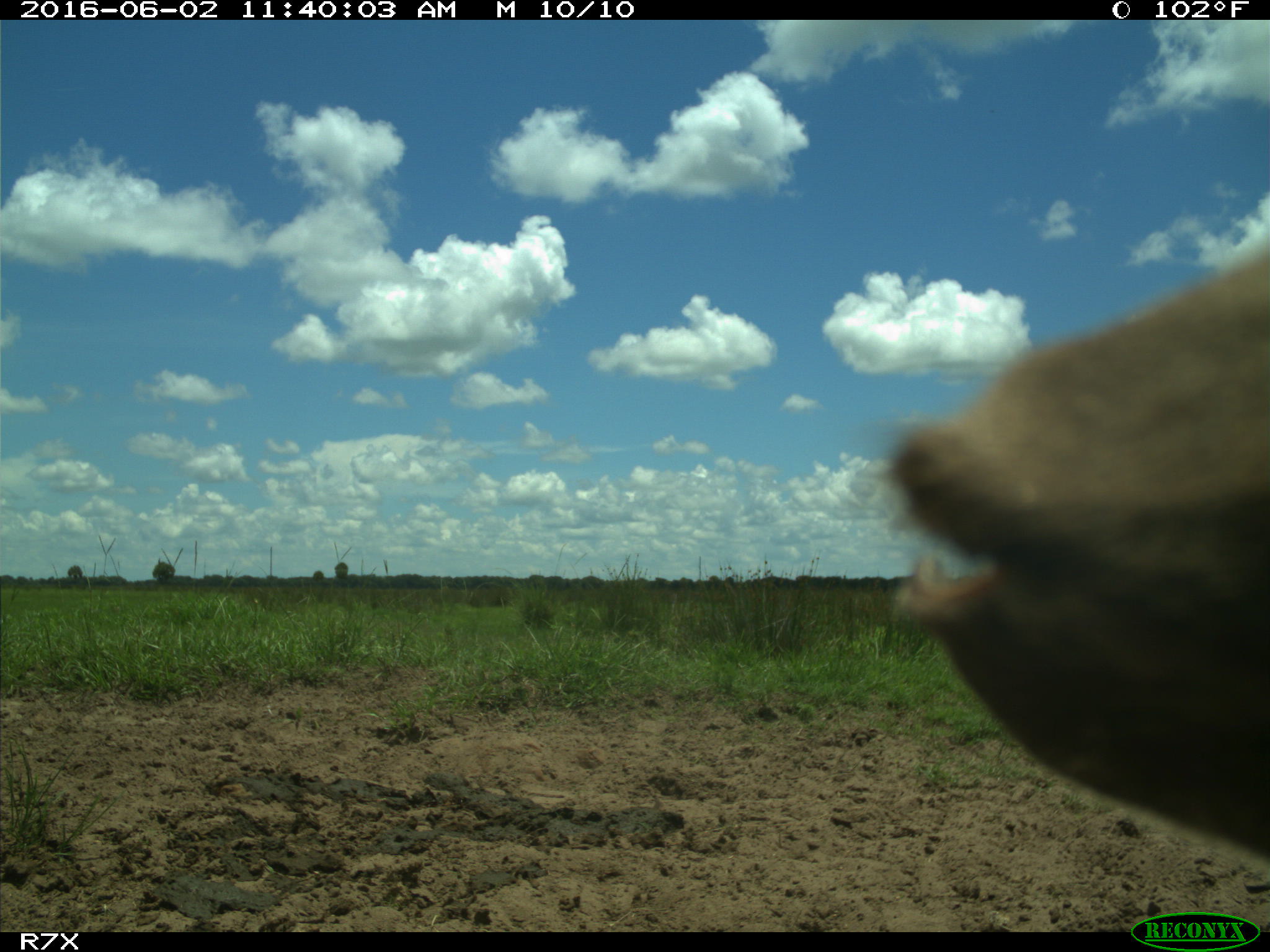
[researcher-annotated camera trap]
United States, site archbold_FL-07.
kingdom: Animalia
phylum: Chordata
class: Mammalia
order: Artiodactyla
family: Bovidae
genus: Bos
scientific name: Bos taurus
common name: domestic cow